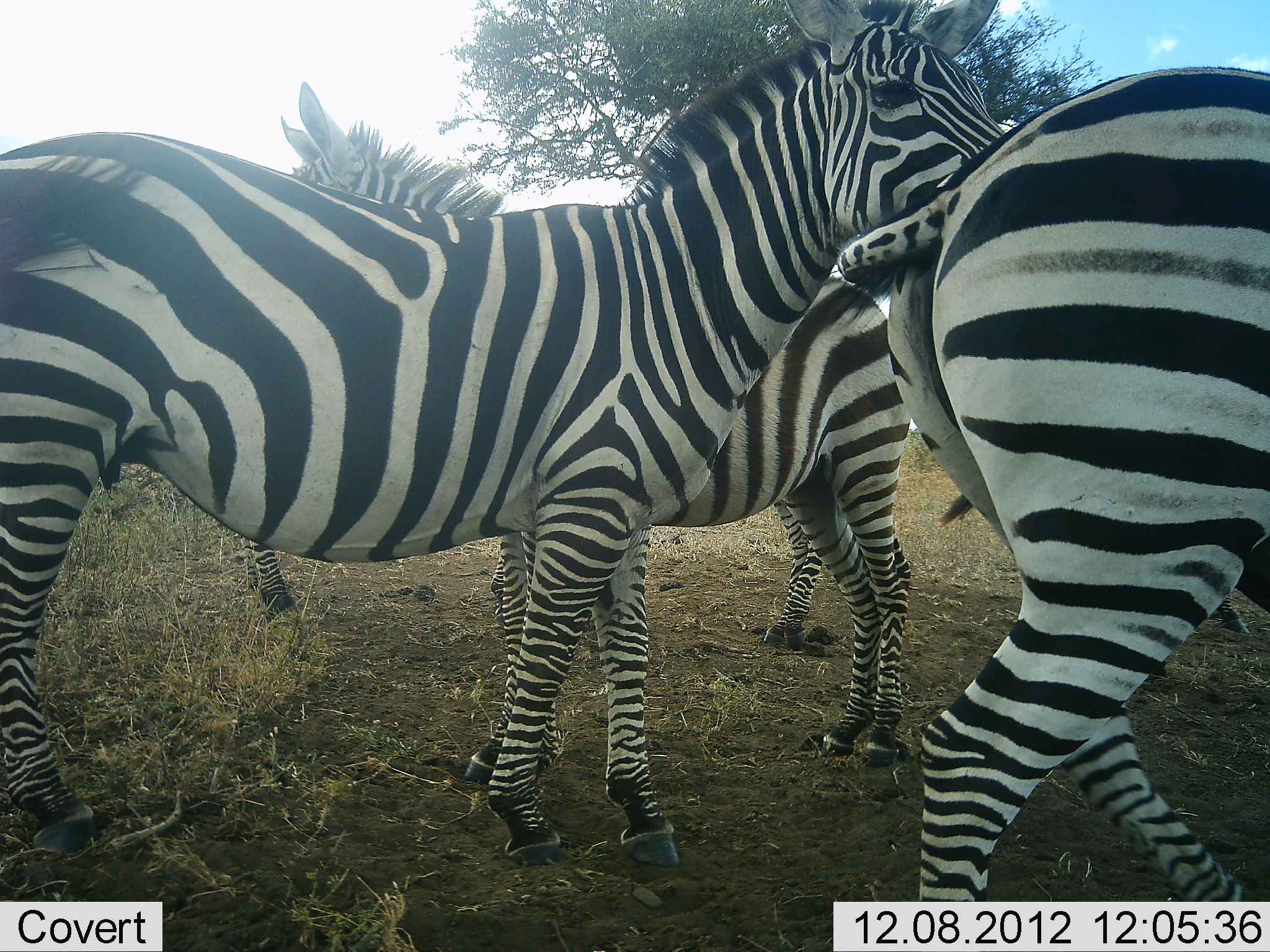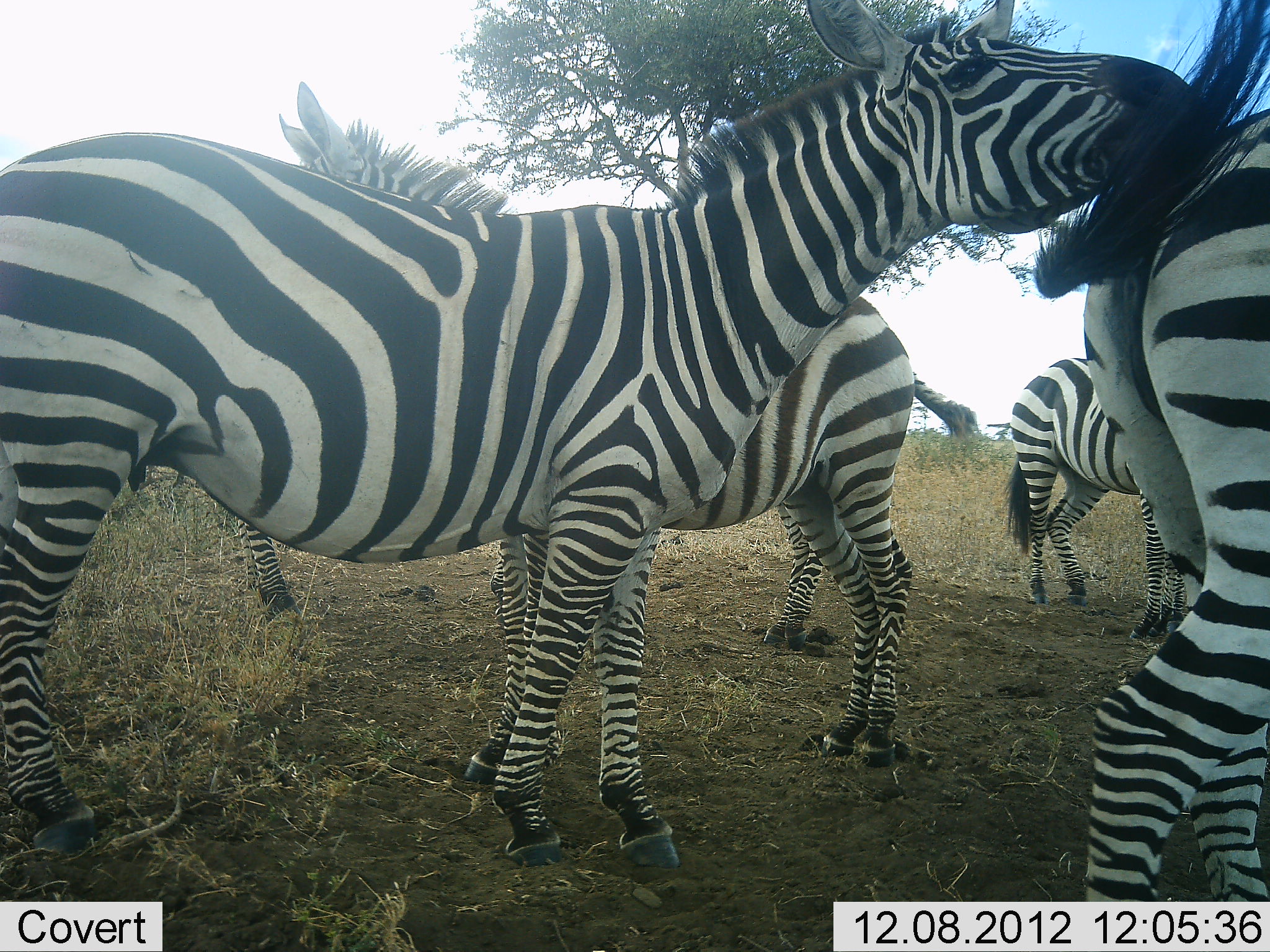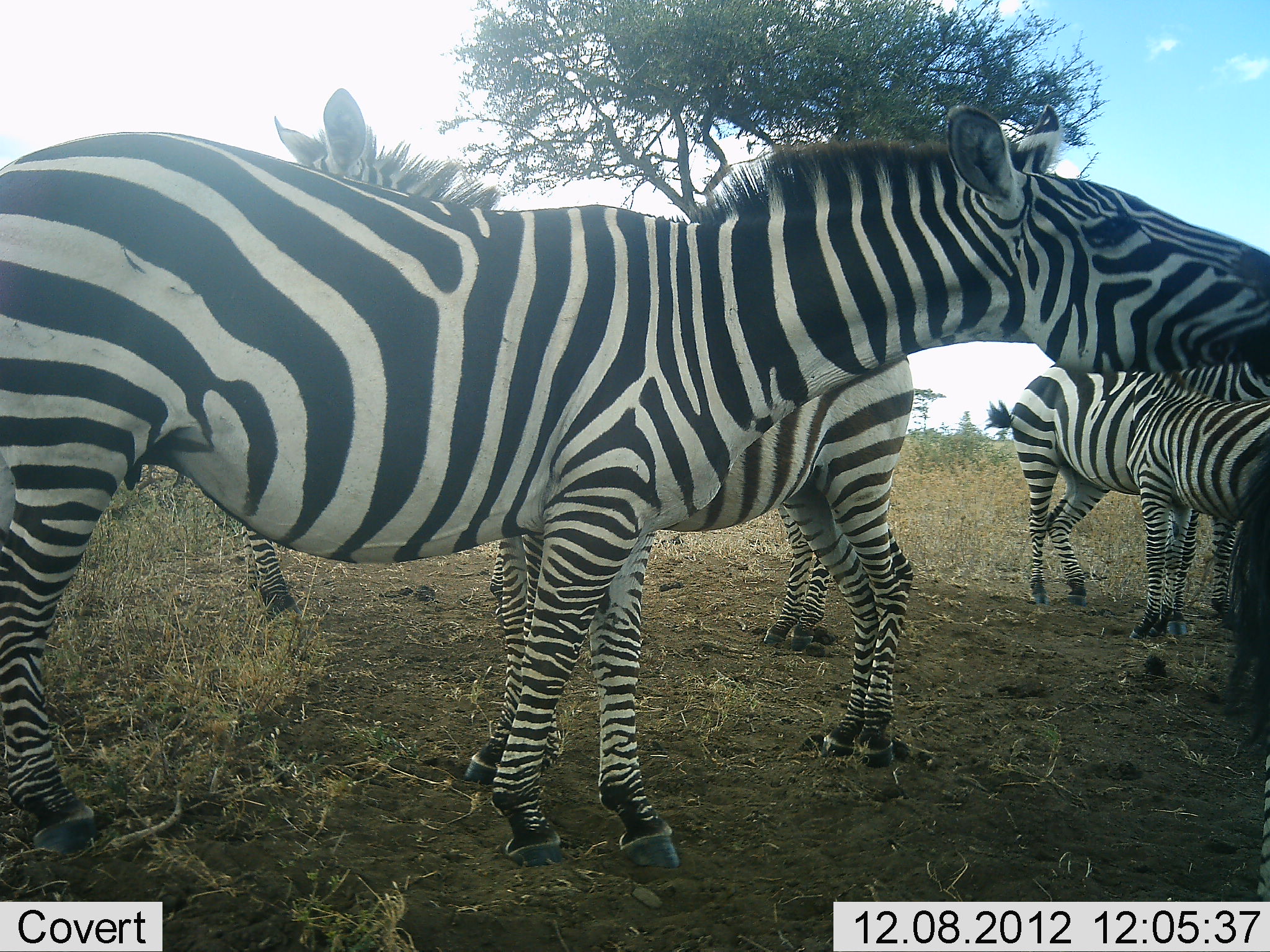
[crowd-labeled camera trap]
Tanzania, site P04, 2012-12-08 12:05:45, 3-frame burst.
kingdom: Animalia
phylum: Chordata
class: Mammalia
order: Perissodactyla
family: Equidae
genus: Equus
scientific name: Equus quagga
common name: plains zebra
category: zebra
Zebra (plains zebra) (Equus quagga), count 7. Behavior (volunteer vote fractions): standing 90%, resting 0%, moving 40%, interacting 90%. Young present (vote fraction): 0%. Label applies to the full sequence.